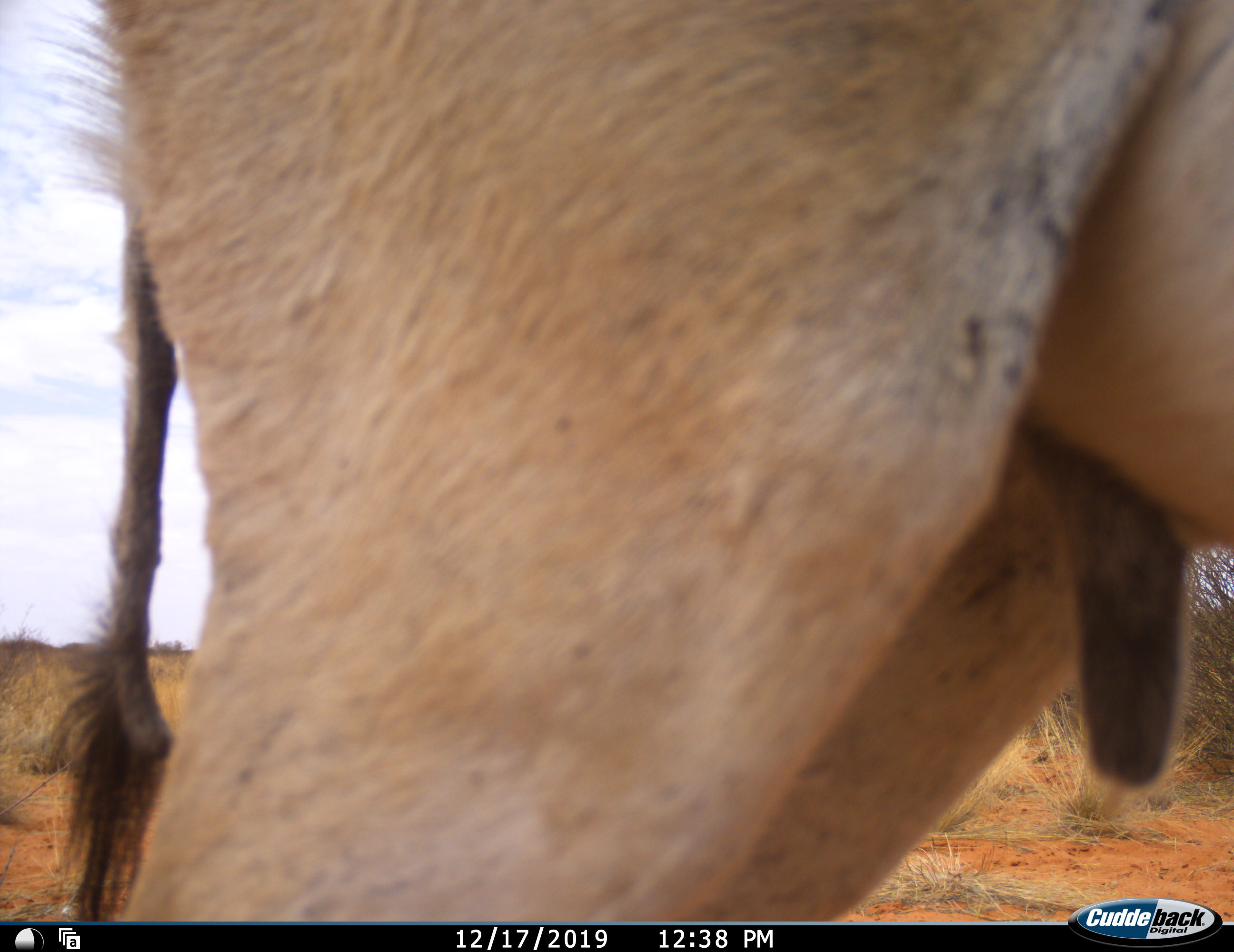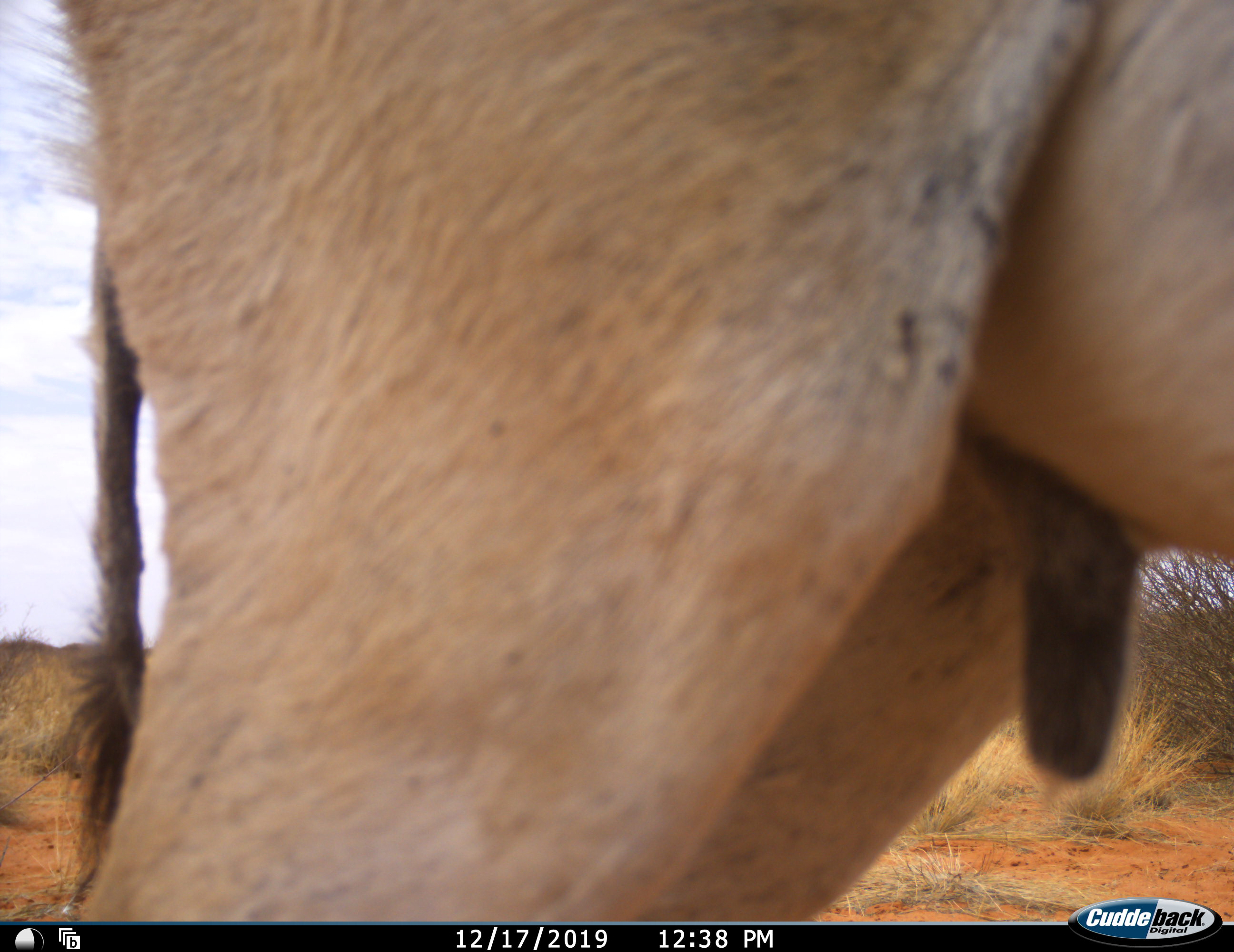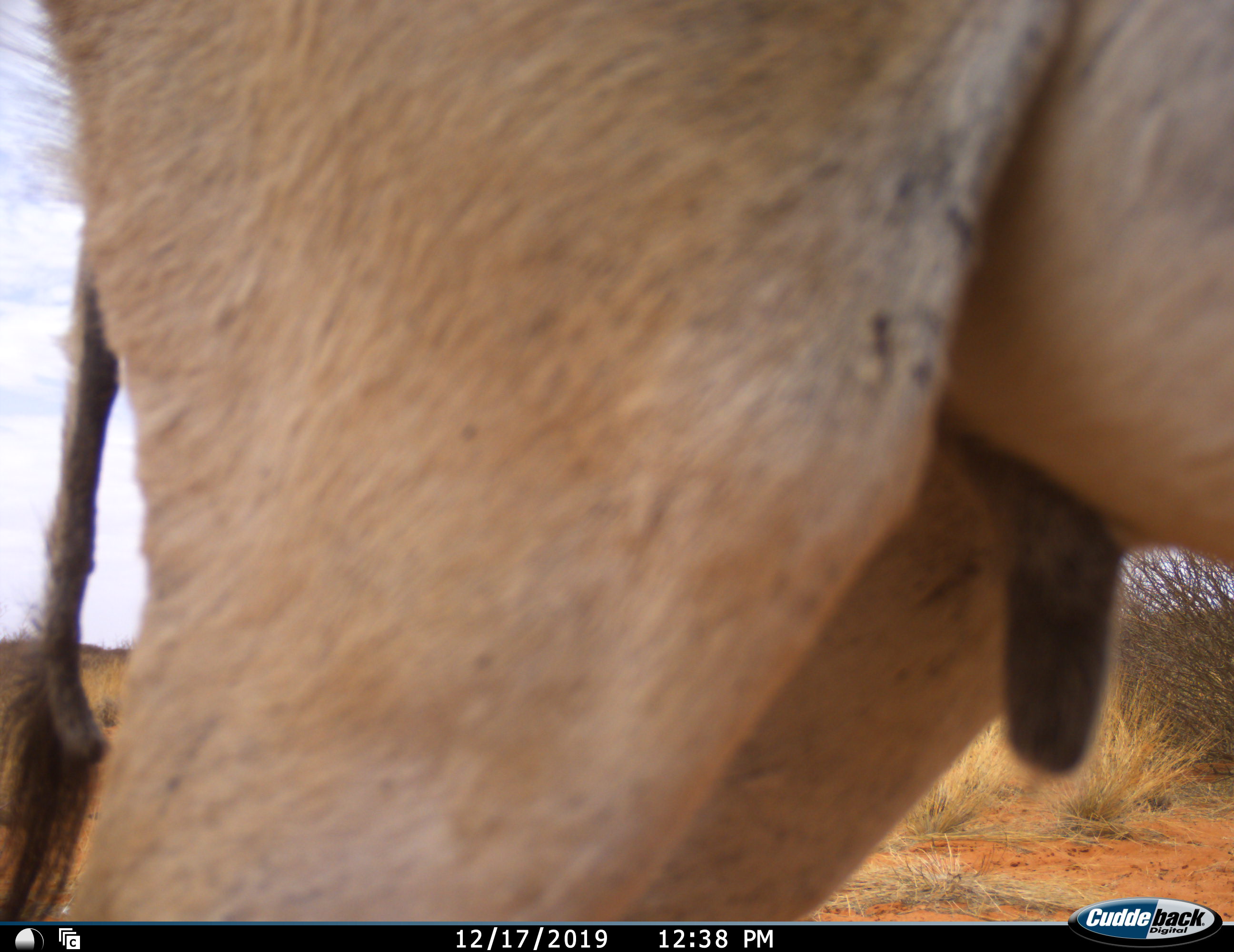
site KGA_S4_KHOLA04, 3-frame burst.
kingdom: Animalia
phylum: Chordata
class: Mammalia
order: Artiodactyla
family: Bovidae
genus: Antidorcas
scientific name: Antidorcas marsupialis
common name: springbok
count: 1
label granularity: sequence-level